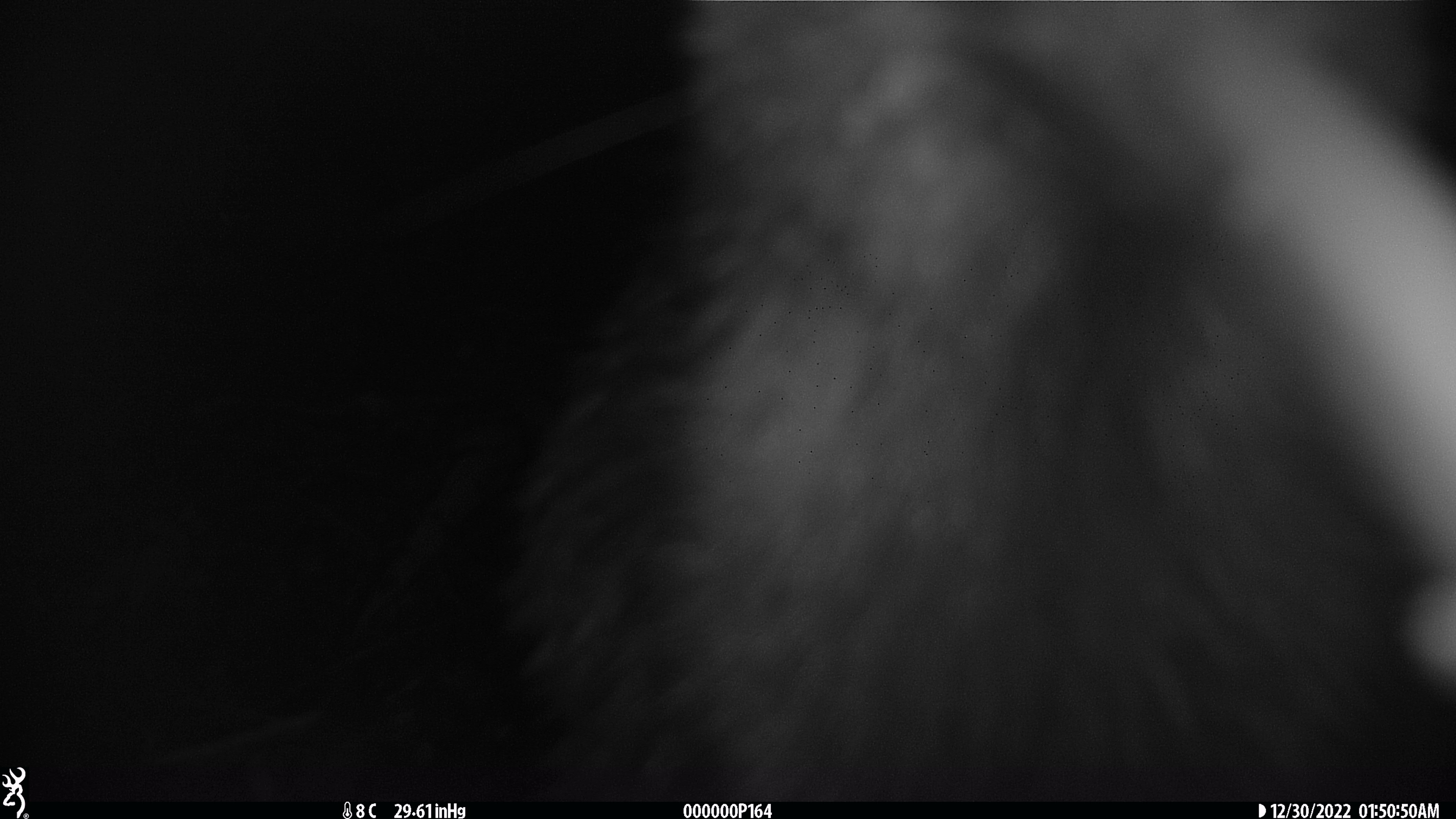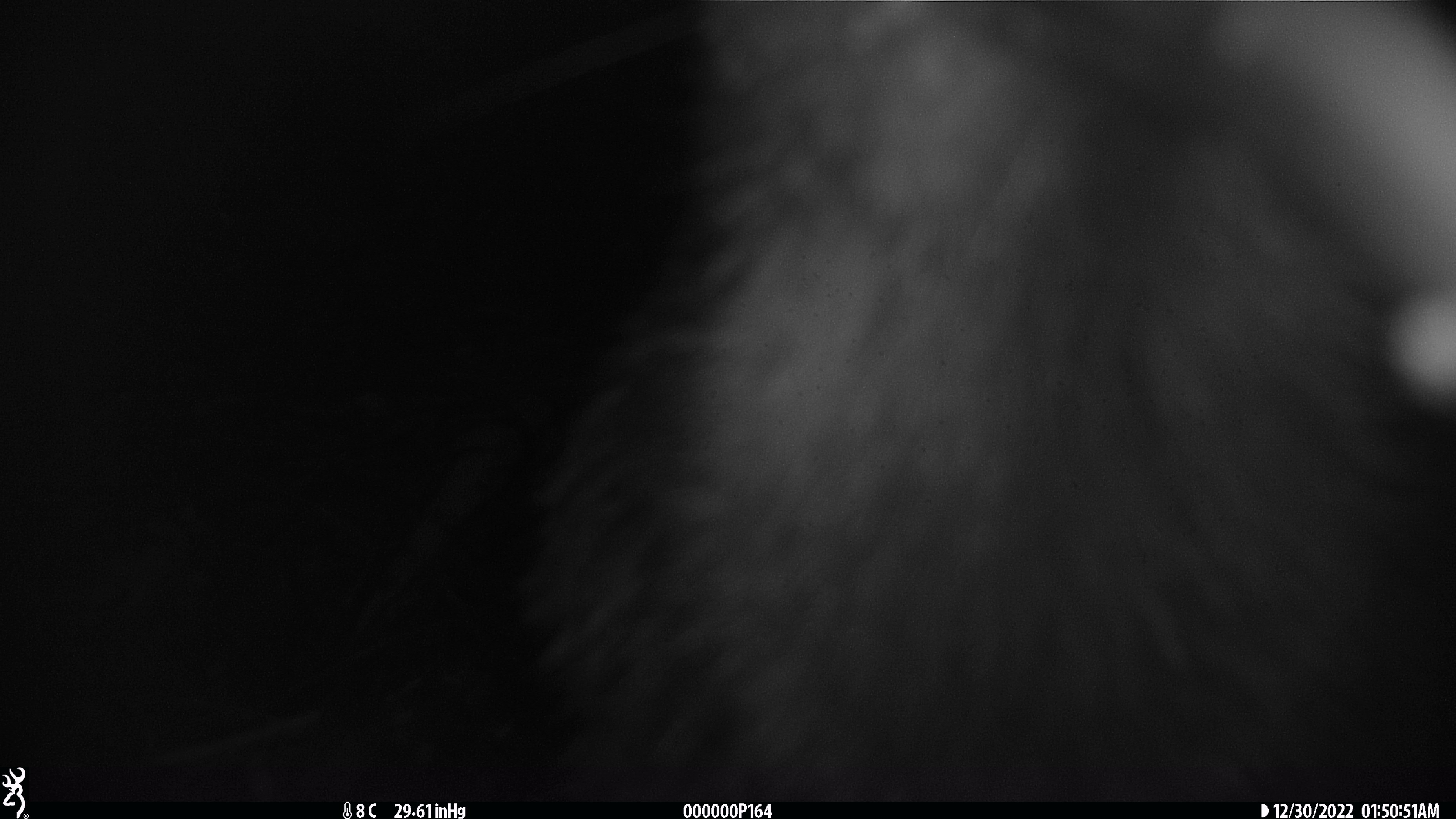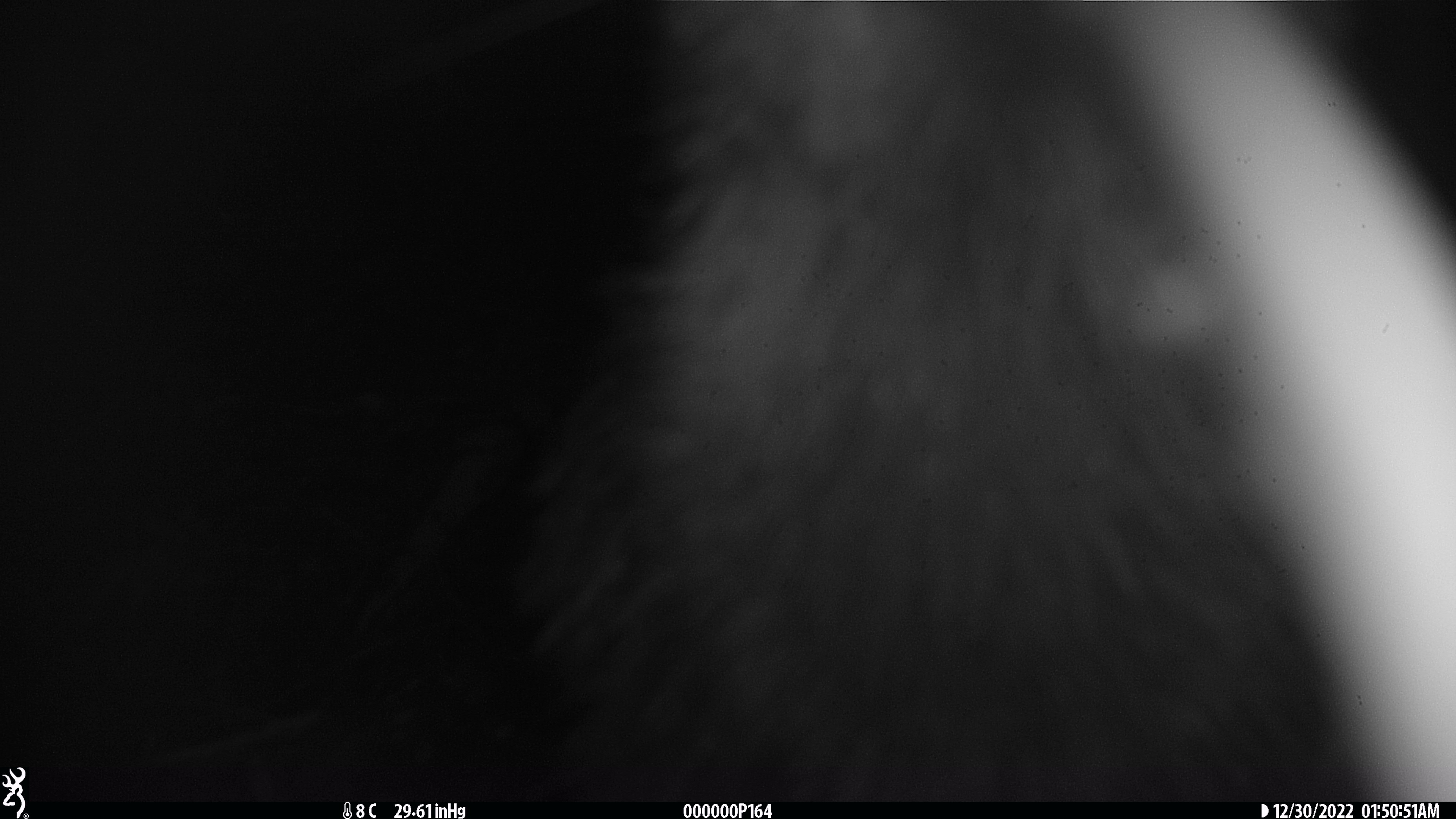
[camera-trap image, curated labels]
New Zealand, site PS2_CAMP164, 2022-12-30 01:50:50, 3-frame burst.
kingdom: Animalia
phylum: Chordata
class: Aves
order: Apterygiformes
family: Apterygidae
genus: Apteryx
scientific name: Apteryx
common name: kiwi